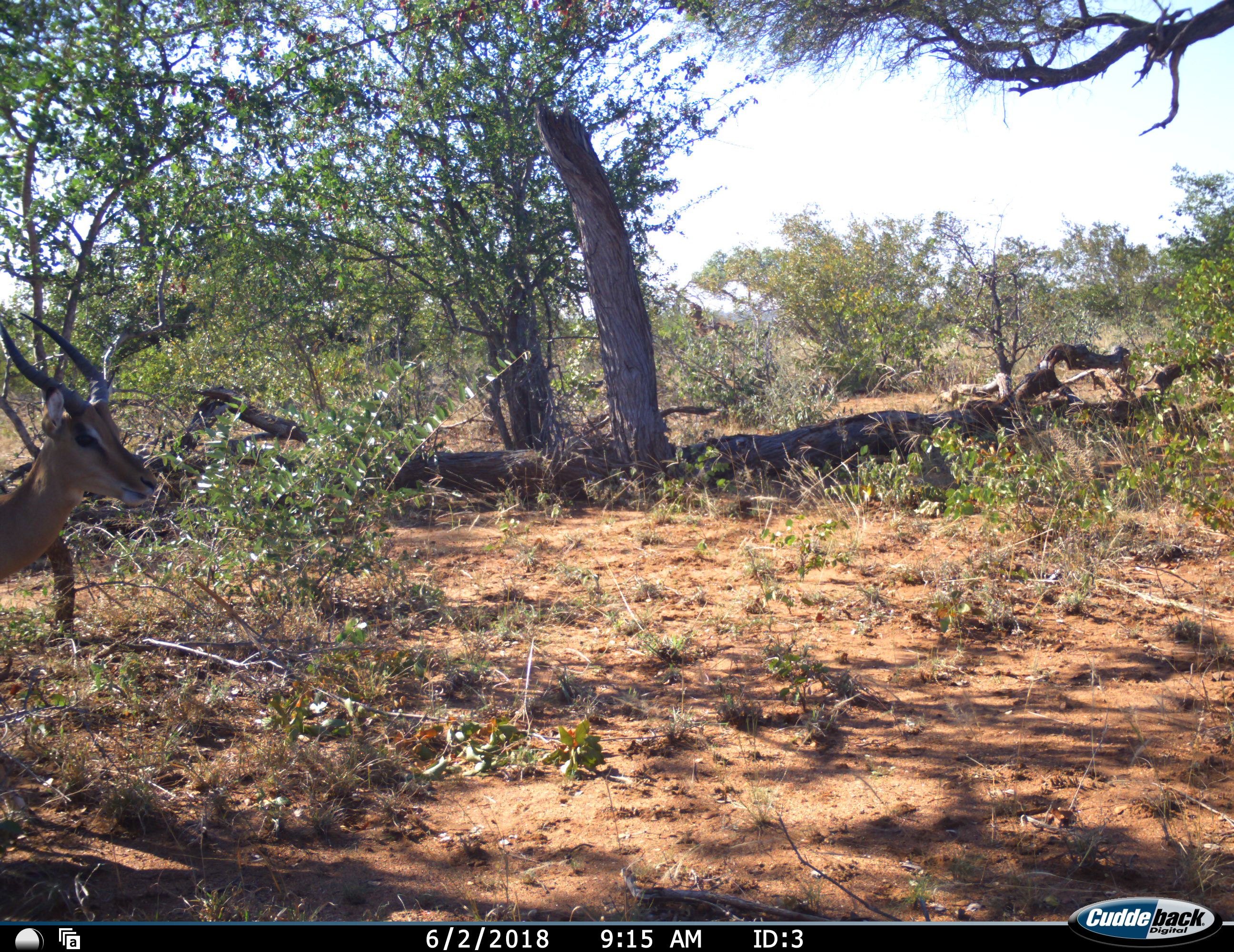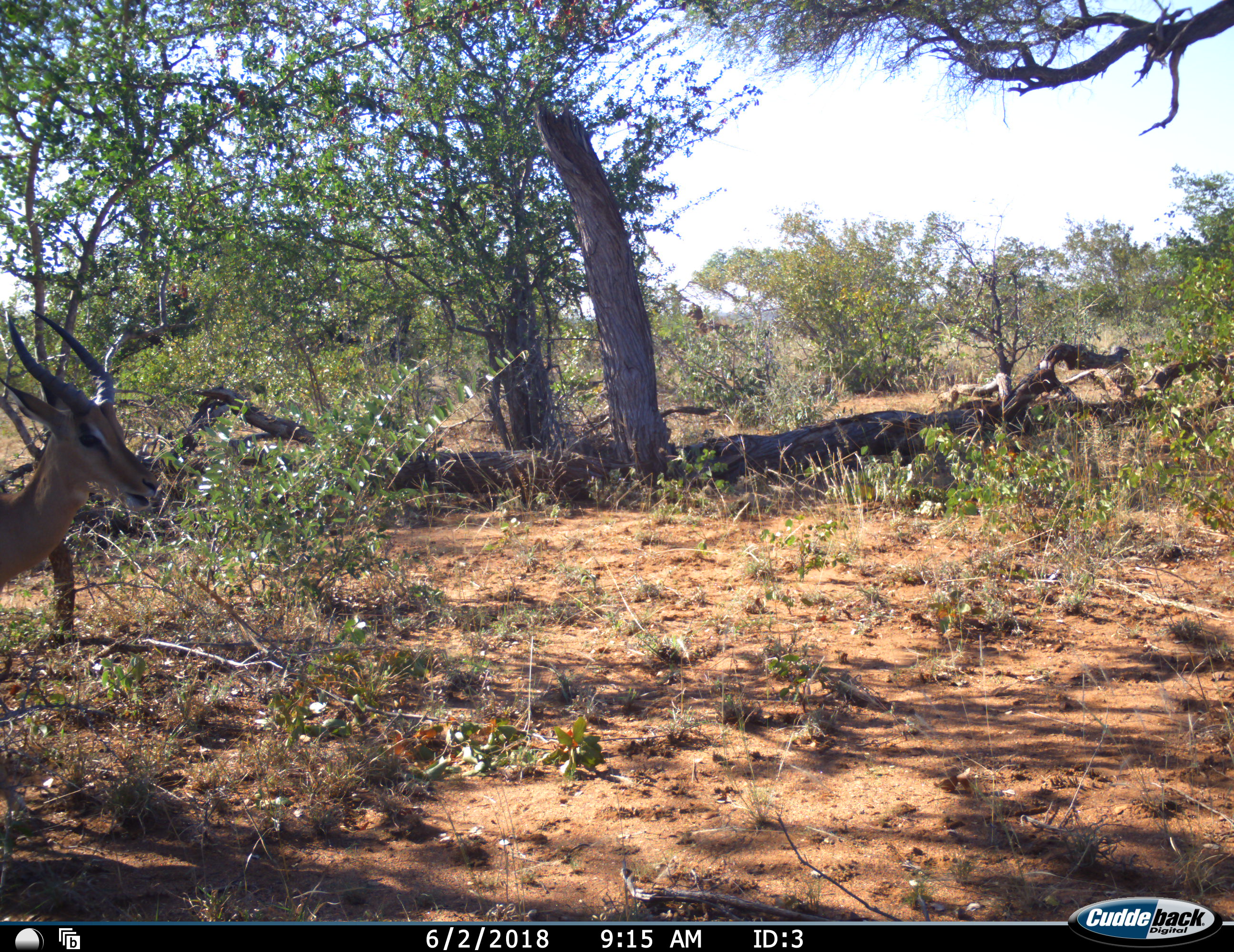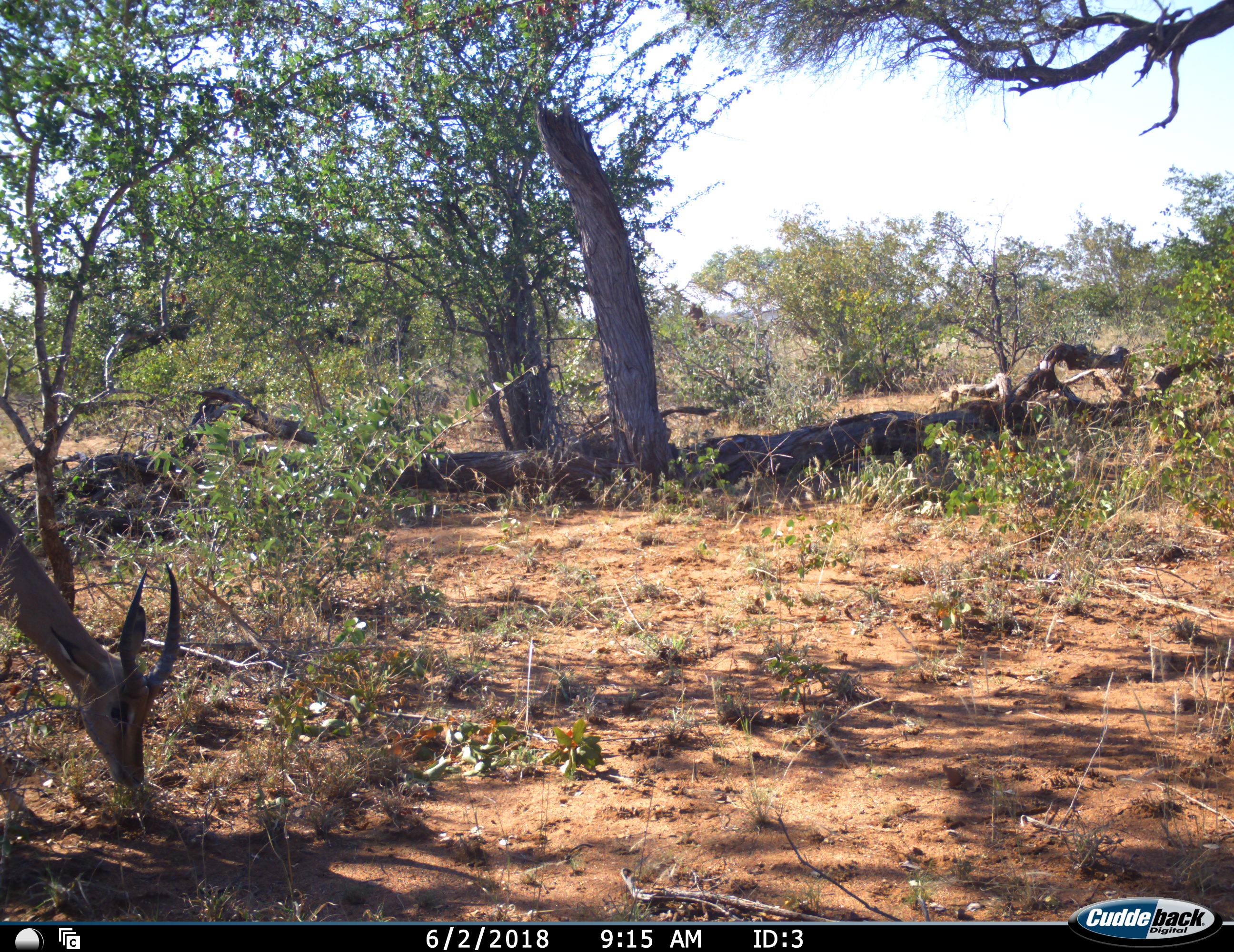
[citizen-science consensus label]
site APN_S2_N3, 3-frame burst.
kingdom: Animalia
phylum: Chordata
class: Mammalia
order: Artiodactyla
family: Bovidae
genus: Aepyceros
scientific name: Aepyceros melampus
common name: impala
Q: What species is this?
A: Impala (Aepyceros melampus).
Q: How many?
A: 1.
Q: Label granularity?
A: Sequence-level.